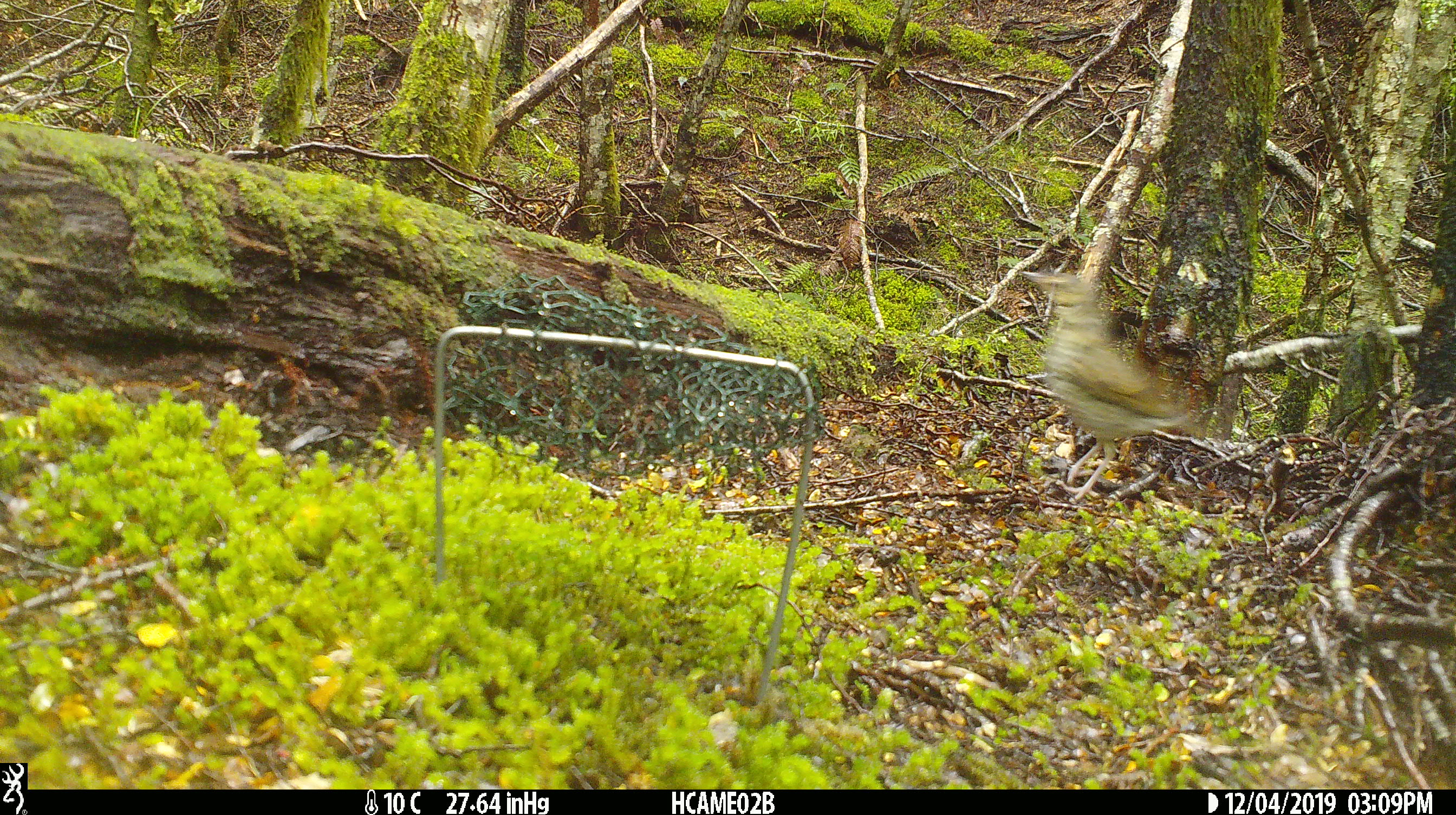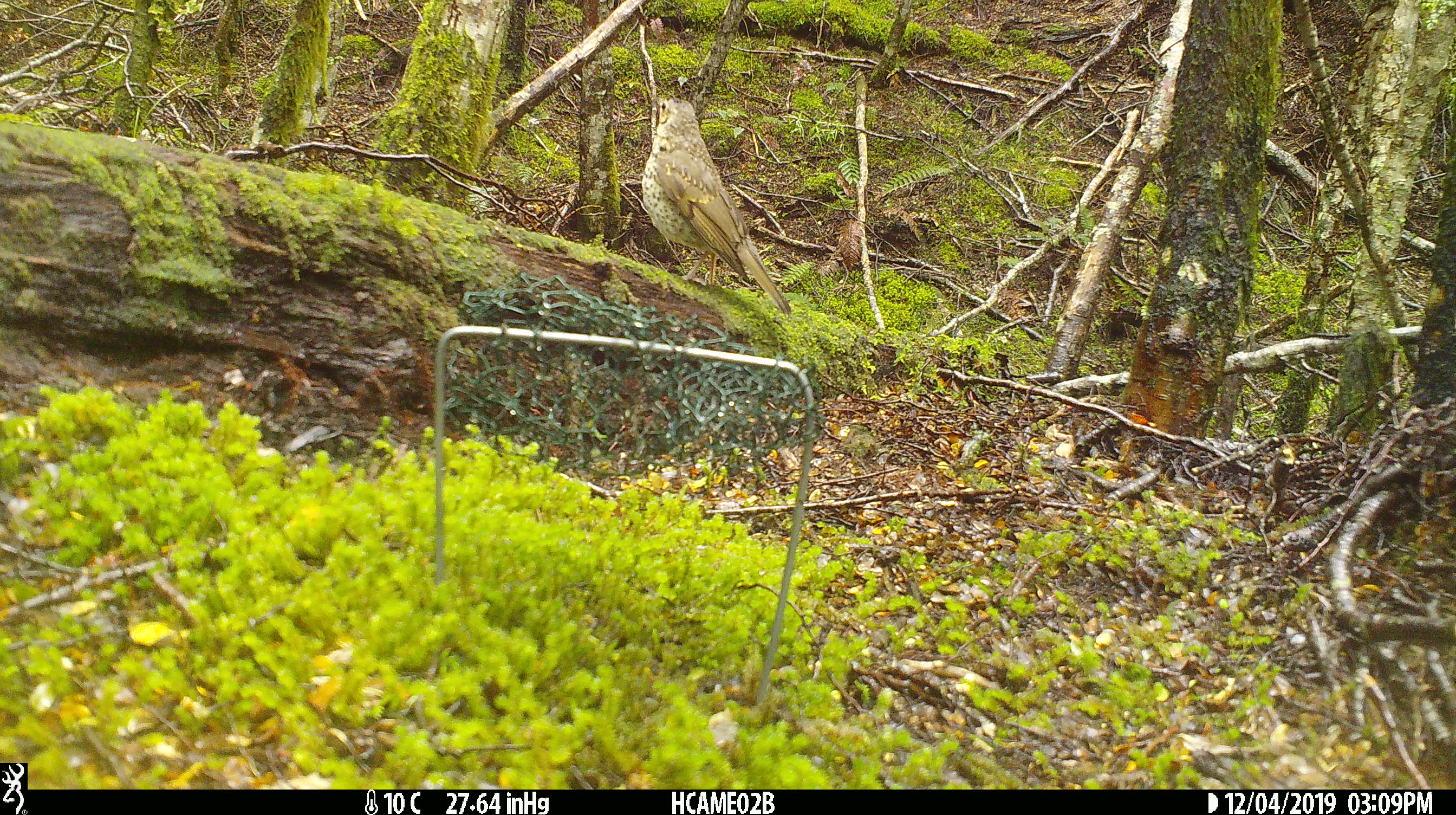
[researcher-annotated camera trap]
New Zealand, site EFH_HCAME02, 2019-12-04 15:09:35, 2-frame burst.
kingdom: Animalia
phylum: Chordata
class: Aves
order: Passeriformes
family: Turdidae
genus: Turdus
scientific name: Turdus philomelos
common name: song thrush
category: thrush